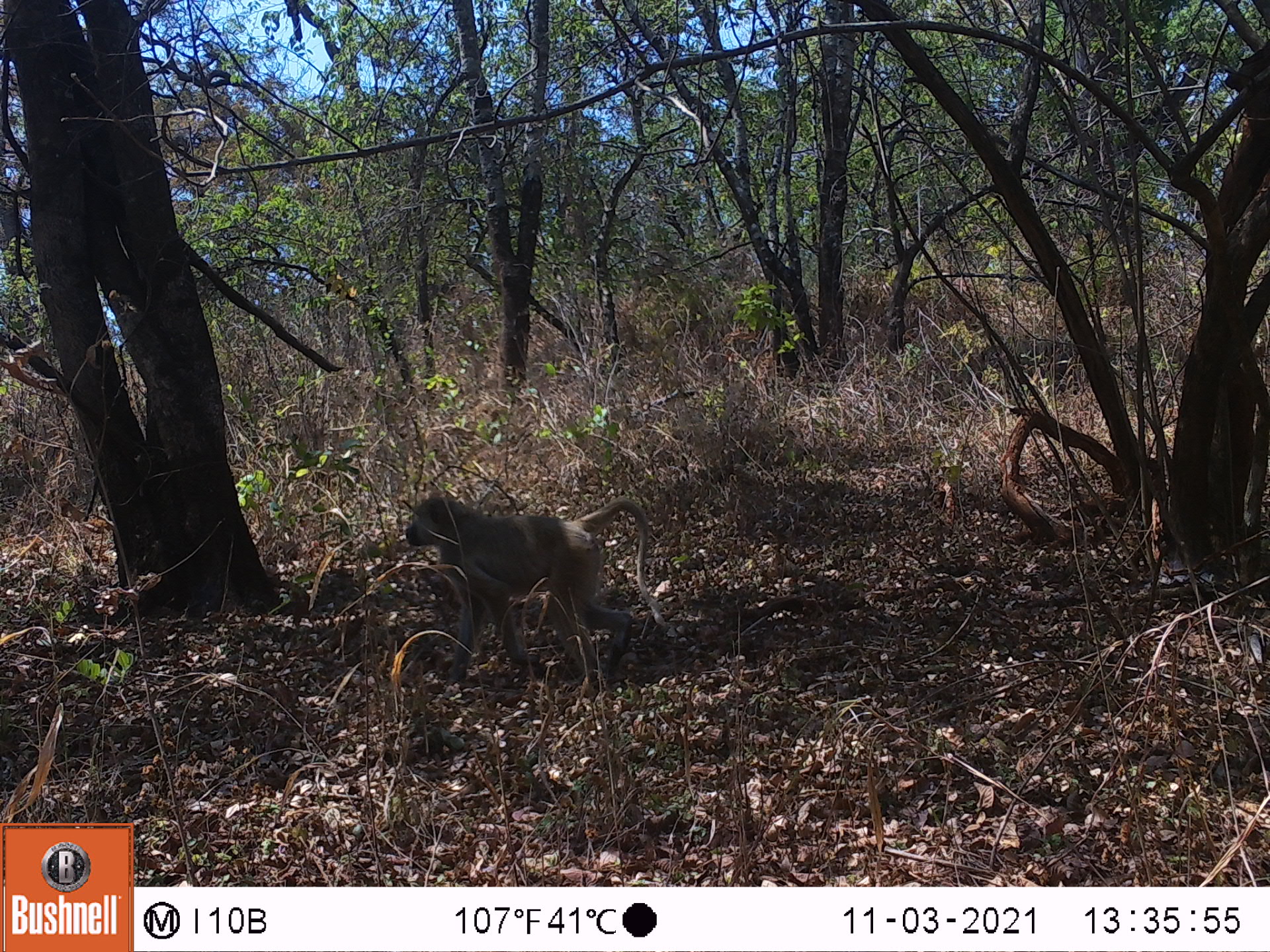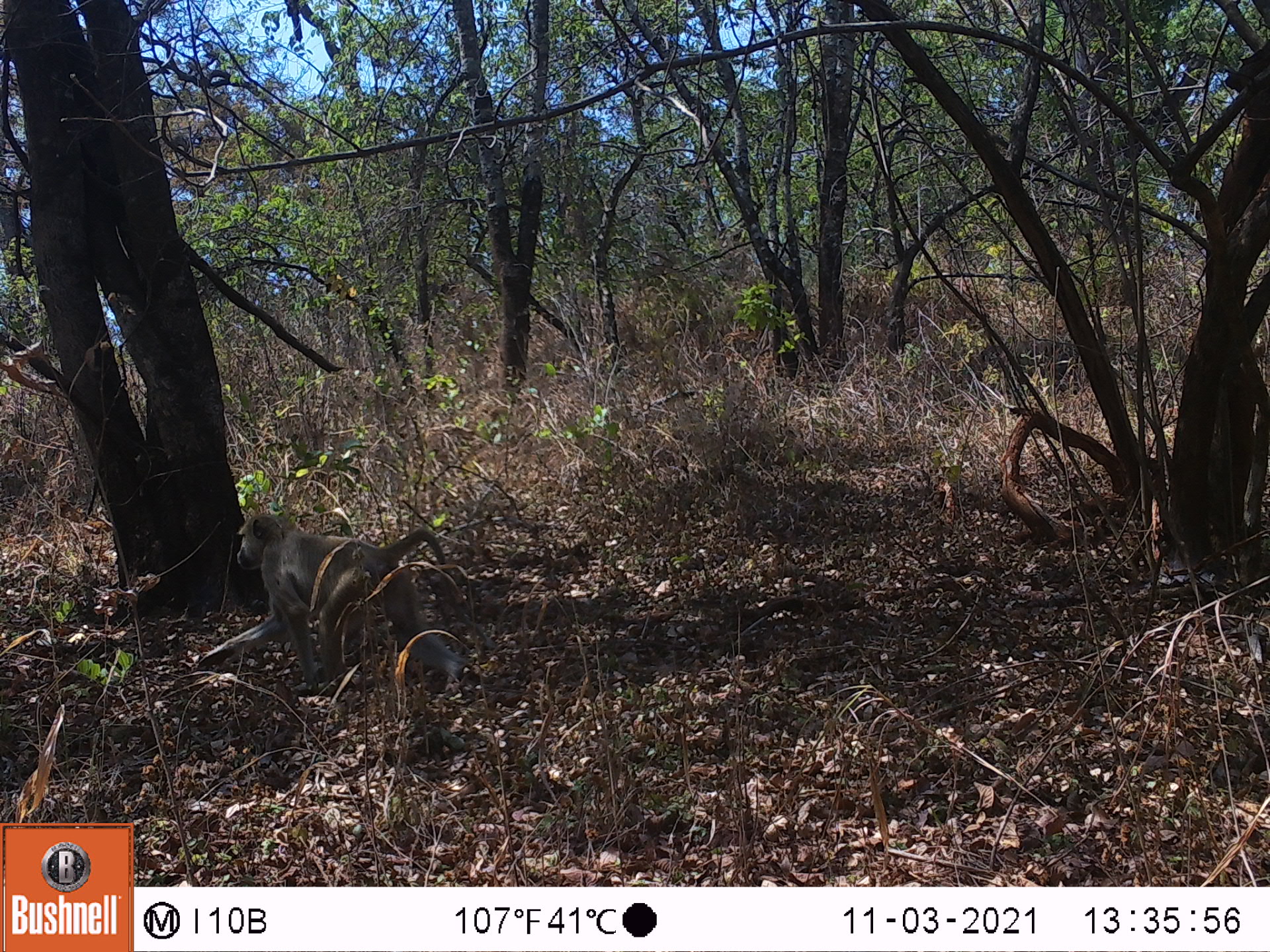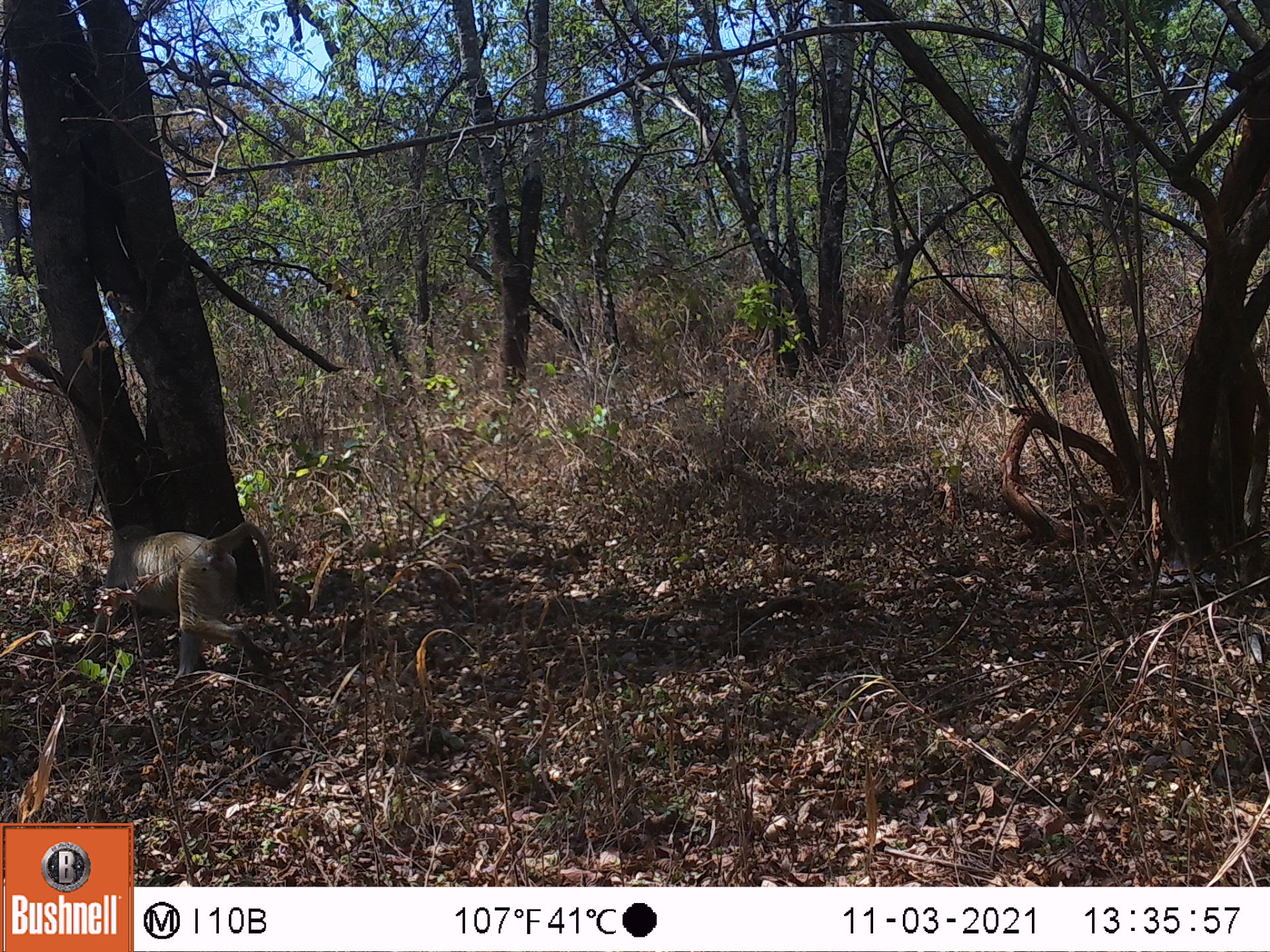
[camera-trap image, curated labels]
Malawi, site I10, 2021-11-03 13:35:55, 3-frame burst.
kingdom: Animalia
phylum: Chordata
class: Mammalia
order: Primates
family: Cercopithecidae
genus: Papio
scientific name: Papio cynocephalus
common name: yellow baboon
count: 1